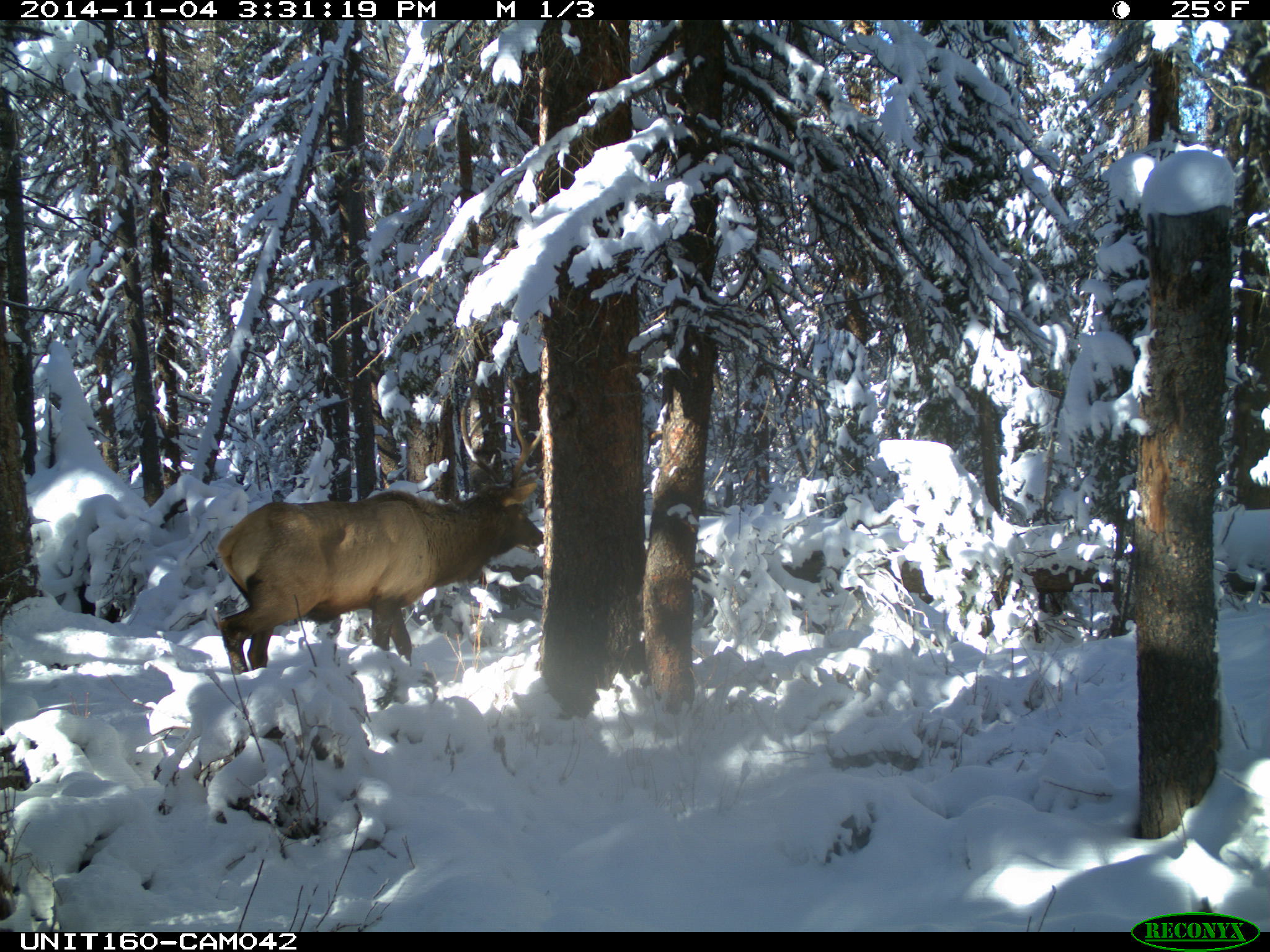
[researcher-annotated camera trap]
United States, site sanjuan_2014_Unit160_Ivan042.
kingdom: Animalia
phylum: Chordata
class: Mammalia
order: Artiodactyla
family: Cervidae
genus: Cervus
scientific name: Cervus elaphus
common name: red deer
Cervus elaphus (red deer).